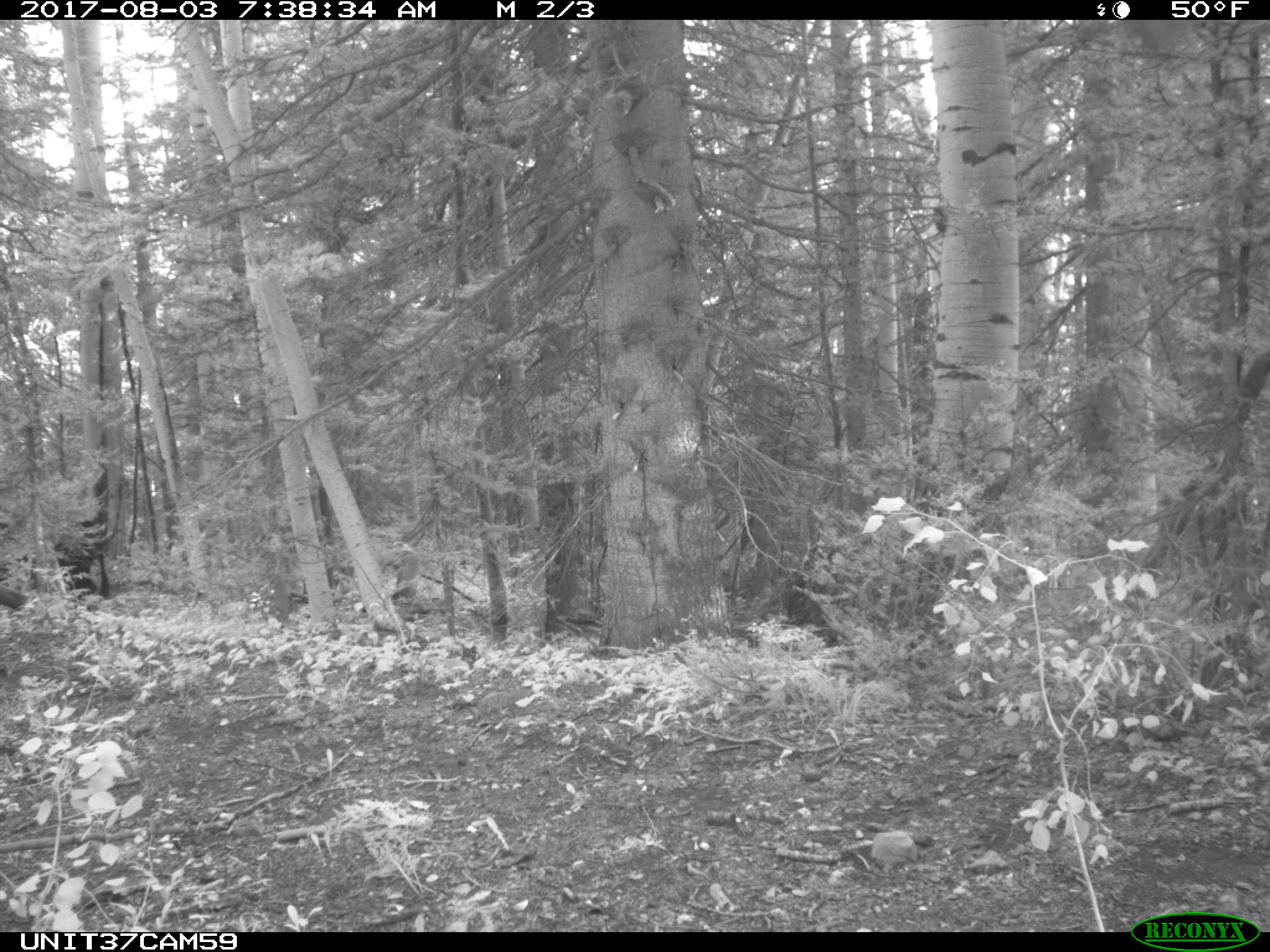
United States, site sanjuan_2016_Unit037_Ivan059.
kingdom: Animalia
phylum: Chordata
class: Mammalia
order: Artiodactyla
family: Bovidae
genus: Bos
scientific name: Bos taurus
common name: domestic cow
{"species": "Bos taurus (domestic cow)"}